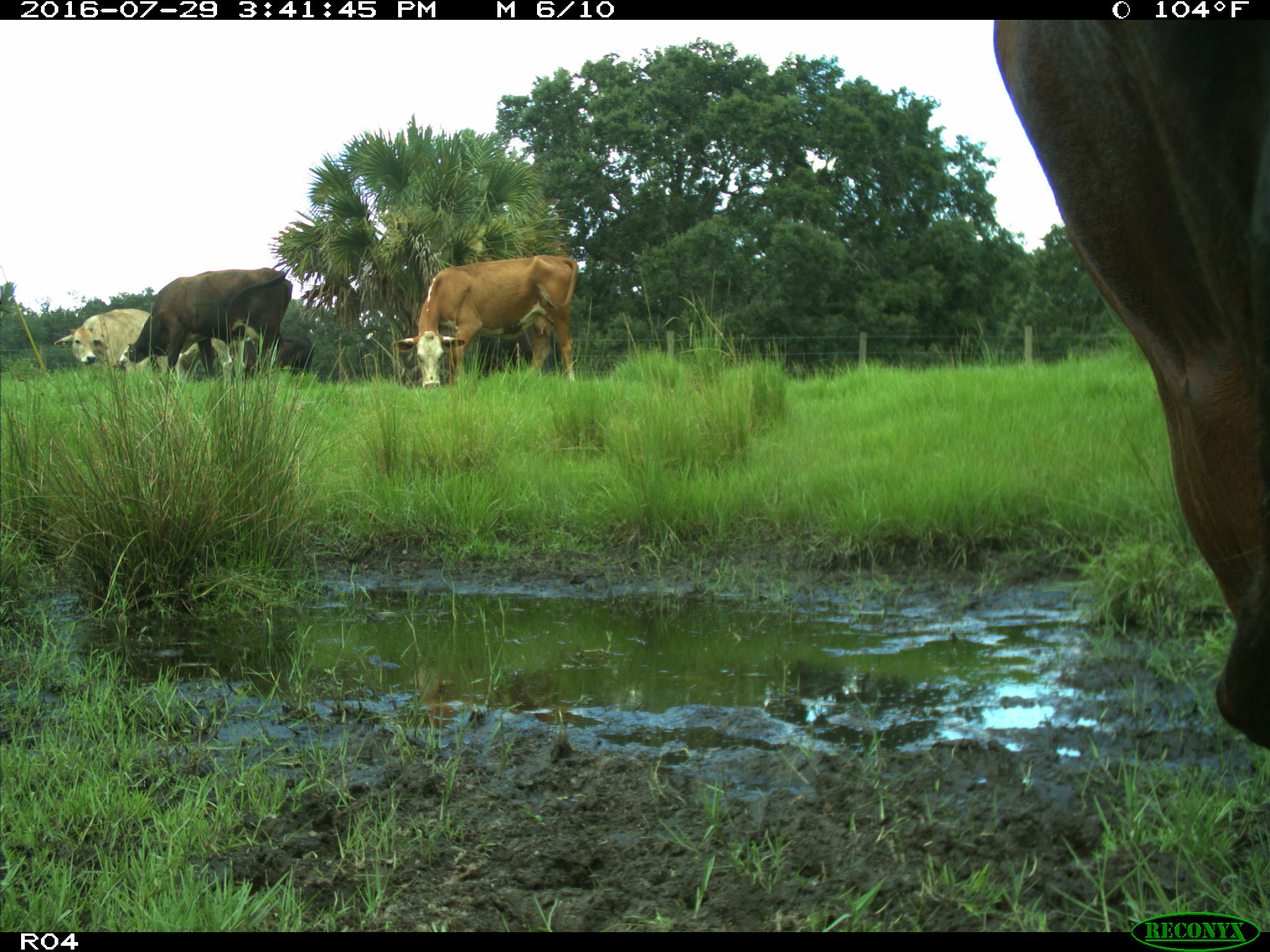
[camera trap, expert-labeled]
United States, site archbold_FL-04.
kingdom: Animalia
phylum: Chordata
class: Mammalia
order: Artiodactyla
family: Bovidae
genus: Bos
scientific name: Bos taurus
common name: domestic cow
Bos taurus (domestic cow).